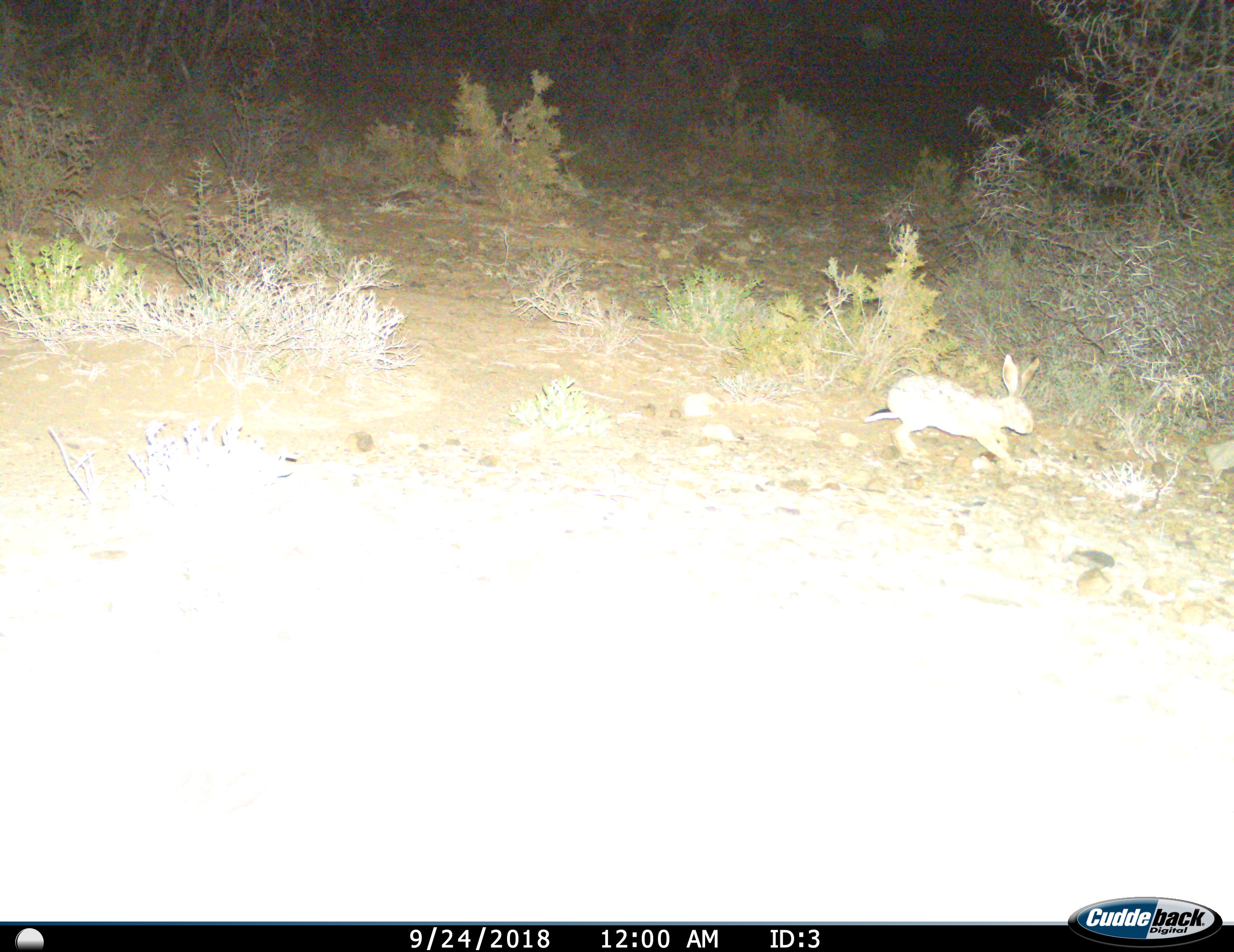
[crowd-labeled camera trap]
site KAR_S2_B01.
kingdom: Animalia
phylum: Chordata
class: Mammalia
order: Lagomorpha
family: Leporidae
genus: Lepus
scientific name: Lepus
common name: hare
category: hareunknown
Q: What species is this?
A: Hareunknown (hare) (Lepus).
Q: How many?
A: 1.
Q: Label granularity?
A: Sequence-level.